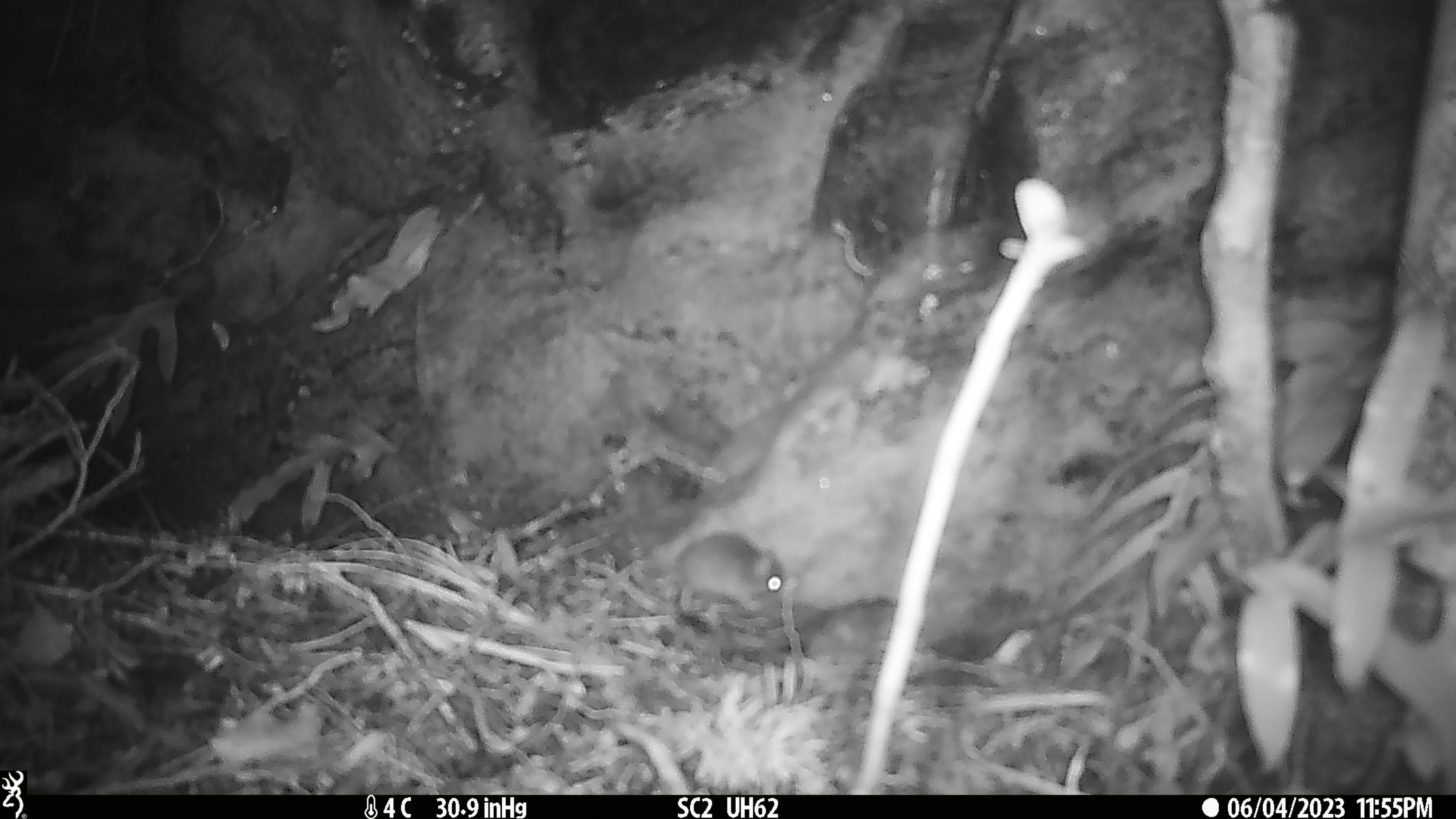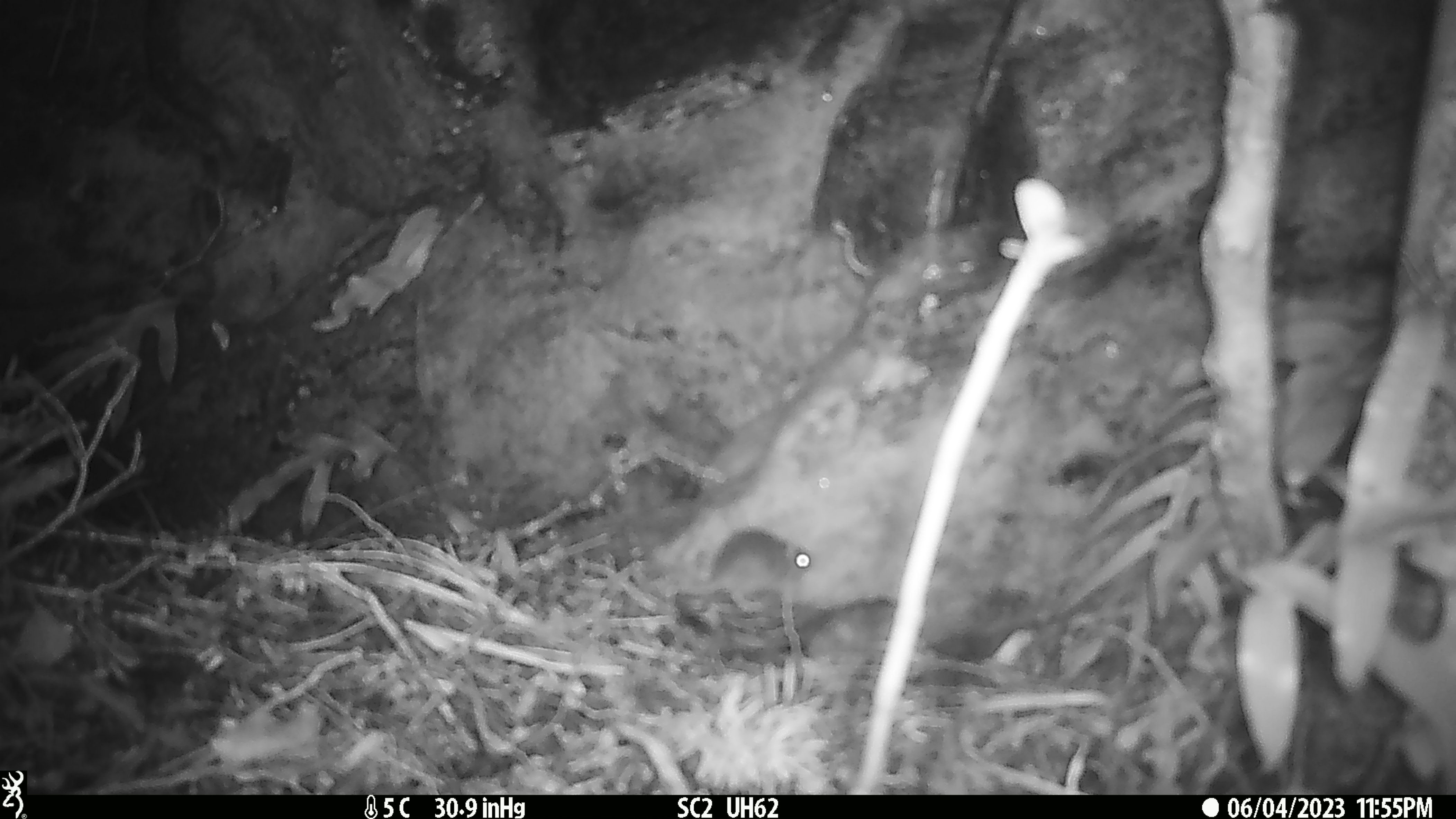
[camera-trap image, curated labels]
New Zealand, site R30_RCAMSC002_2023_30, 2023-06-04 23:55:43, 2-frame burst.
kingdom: Animalia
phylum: Chordata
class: Mammalia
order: Rodentia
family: Muridae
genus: Mus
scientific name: Mus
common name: mouse